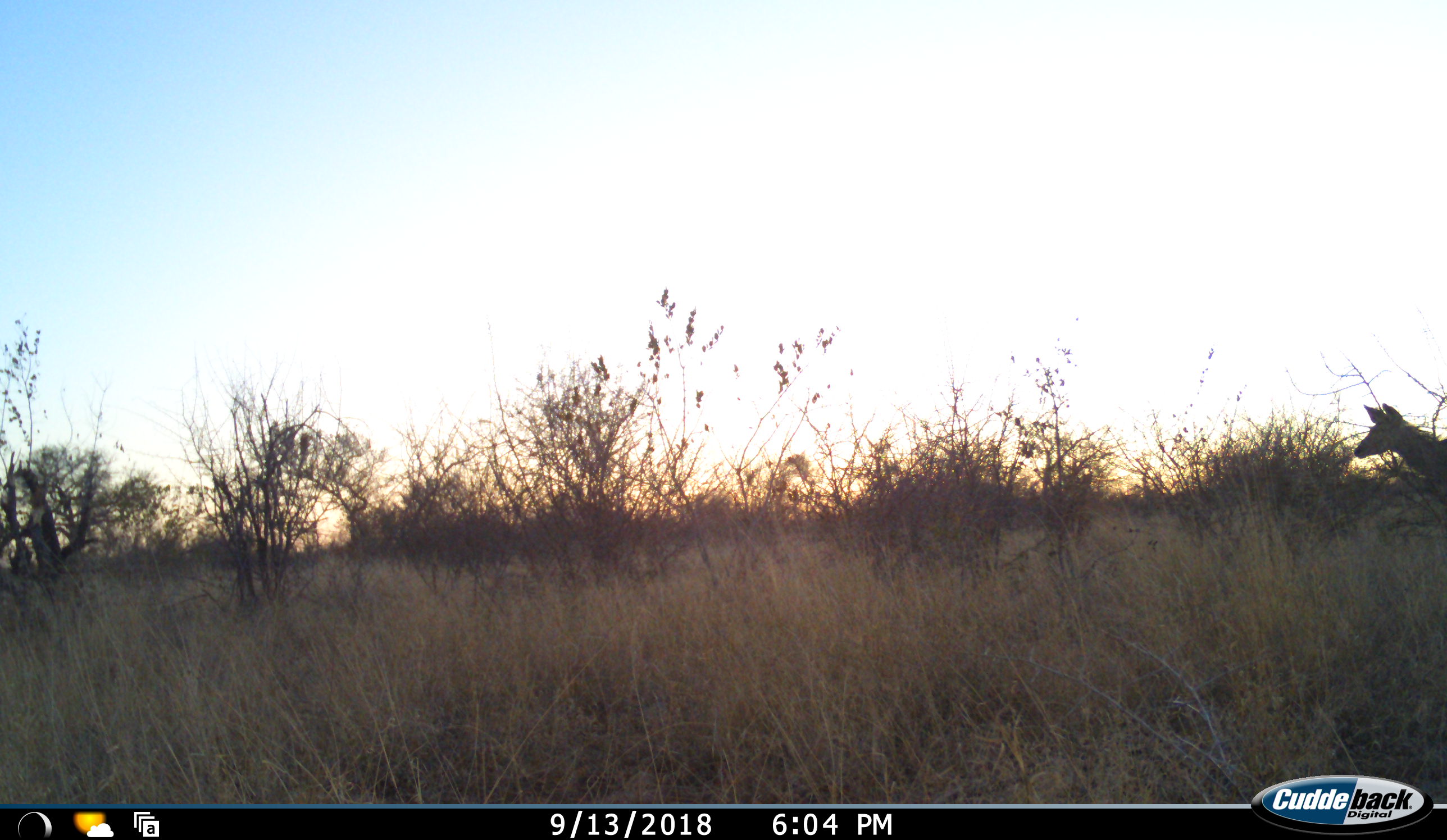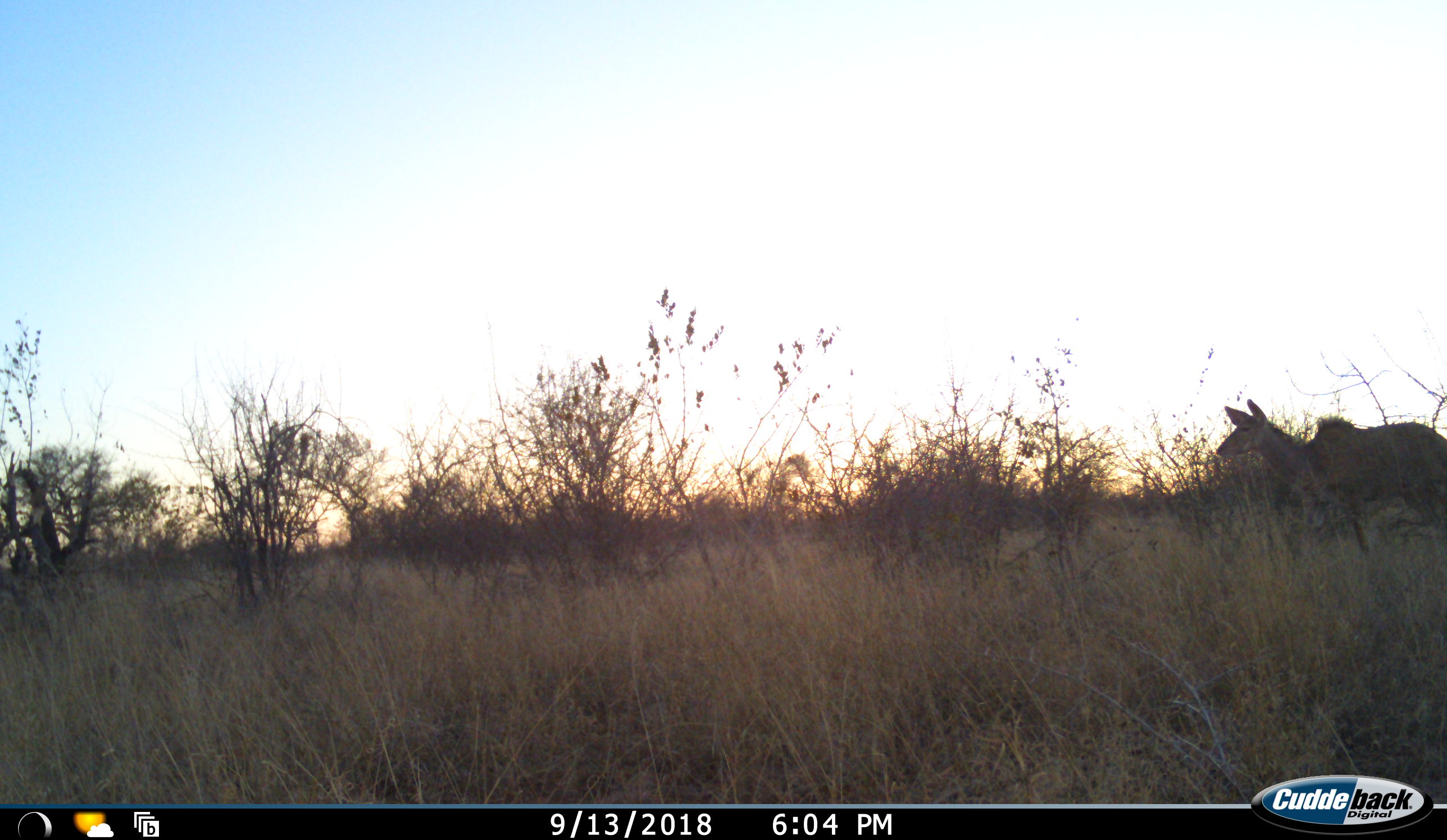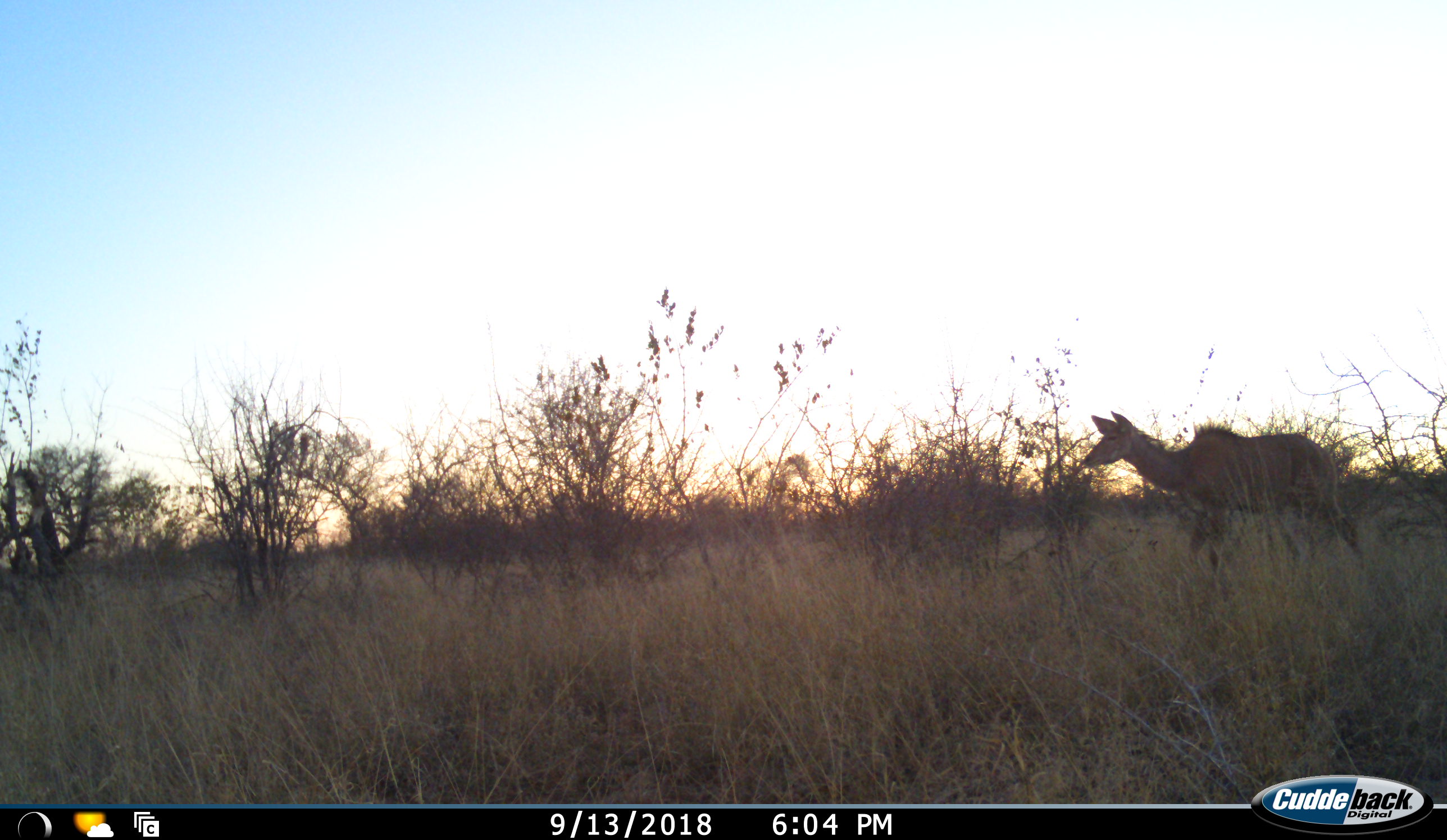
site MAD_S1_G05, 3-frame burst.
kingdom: Animalia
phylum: Chordata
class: Mammalia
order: Artiodactyla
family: Bovidae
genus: Tragelaphus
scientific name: Tragelaphus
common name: kudu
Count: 1.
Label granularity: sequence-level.